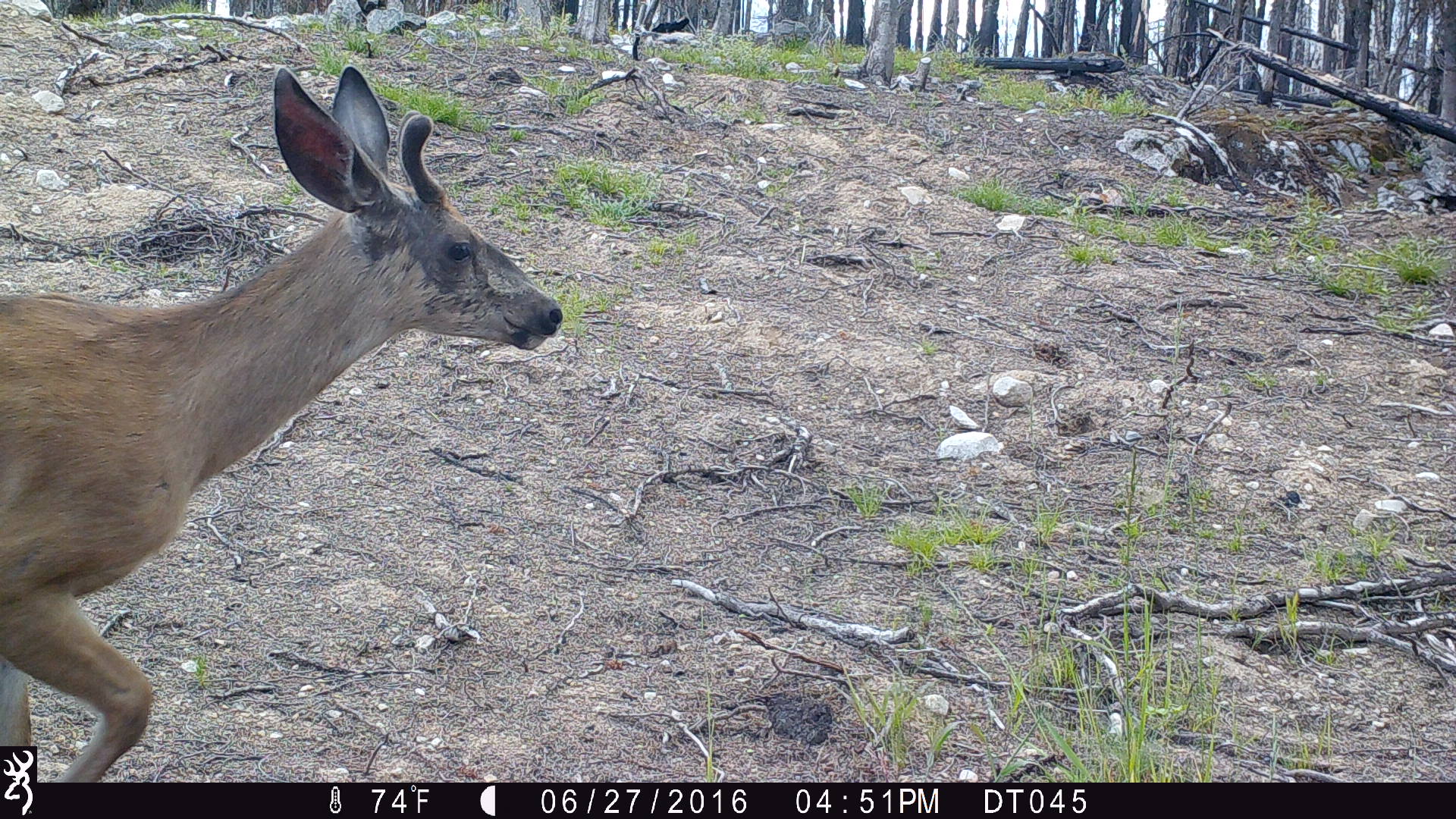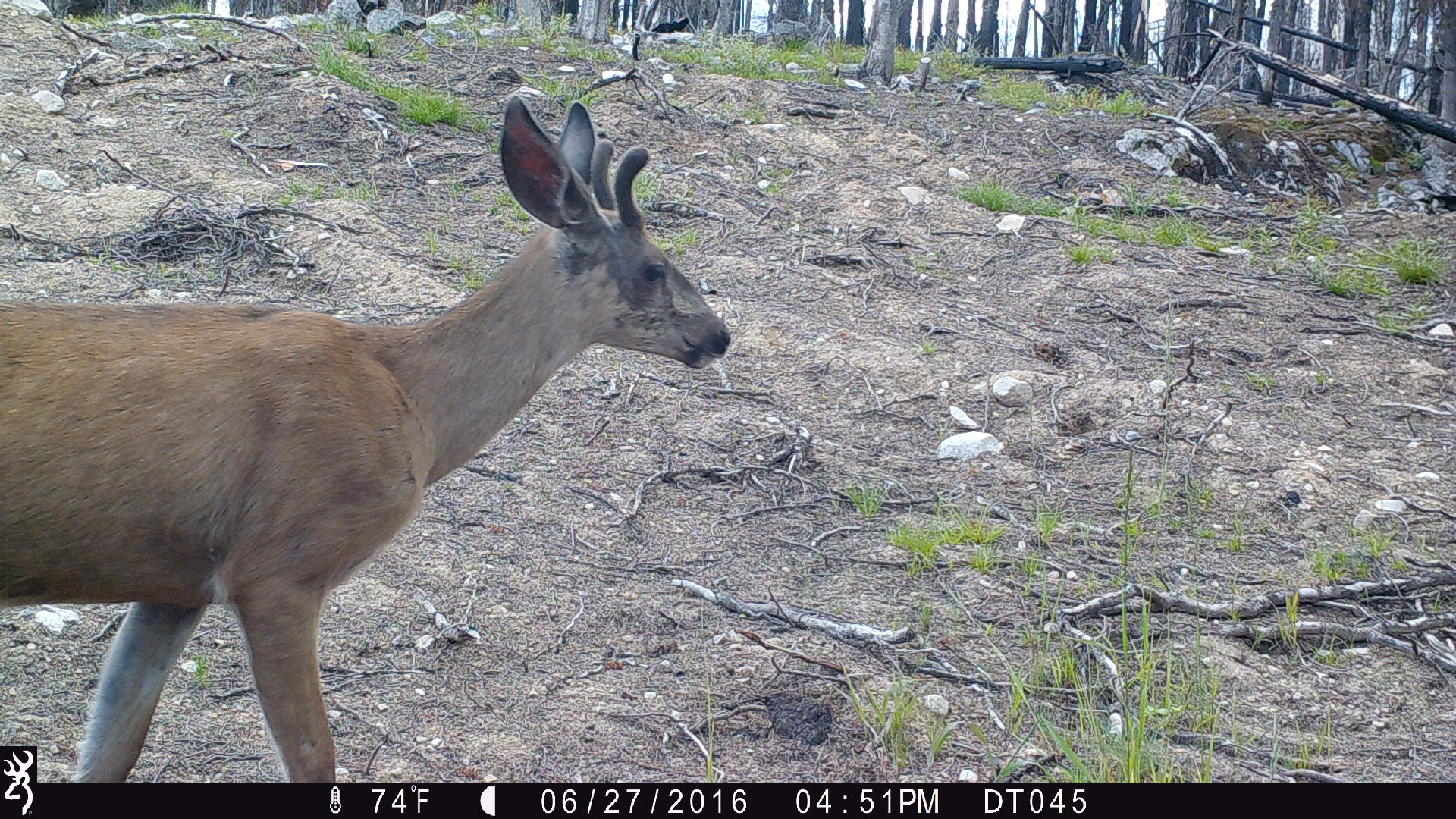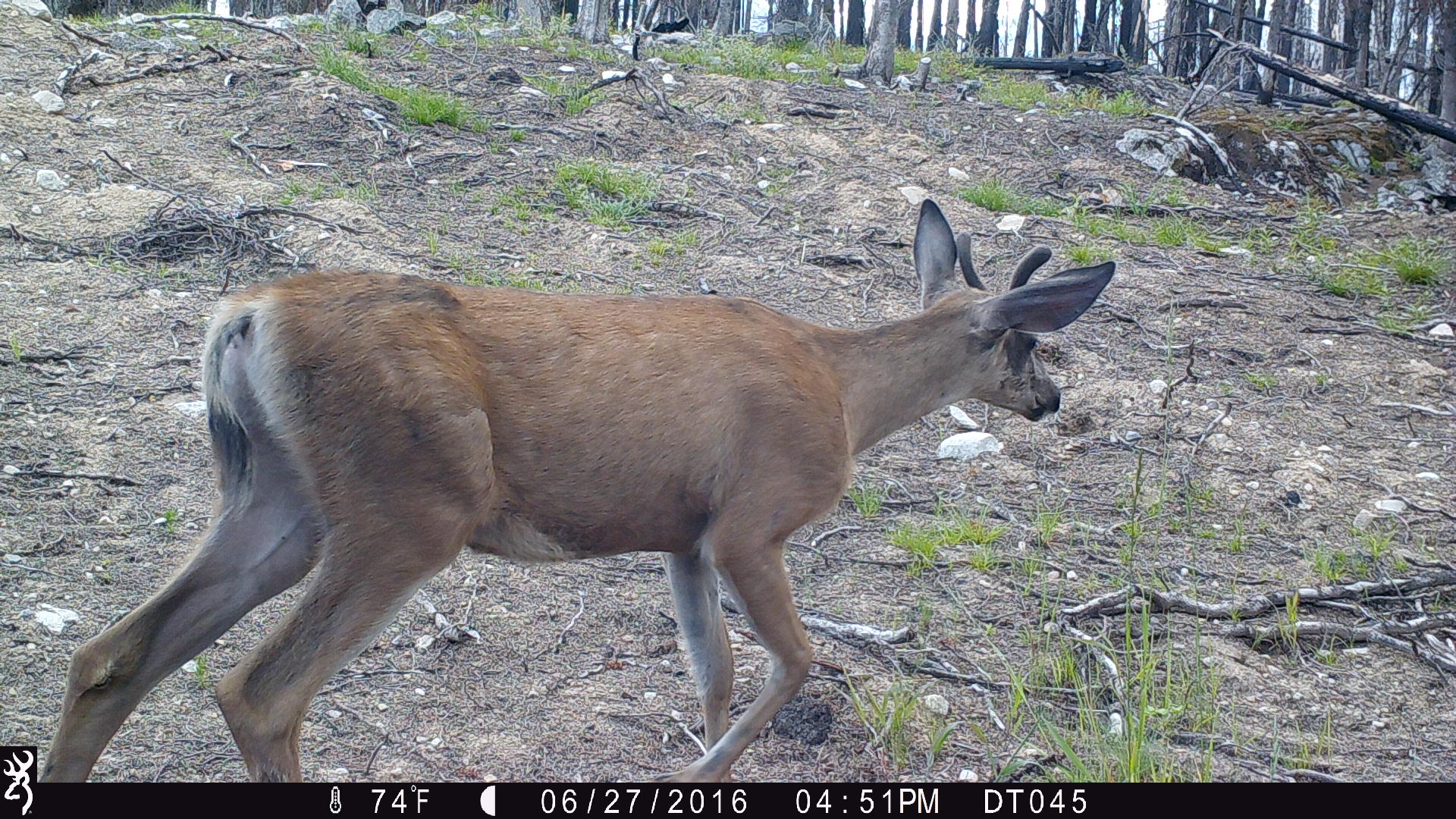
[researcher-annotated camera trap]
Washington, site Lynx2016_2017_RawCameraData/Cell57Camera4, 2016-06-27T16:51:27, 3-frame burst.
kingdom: Animalia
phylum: Chordata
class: Mammalia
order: Artiodactyla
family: Cervidae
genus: Odocoileus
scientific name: Odocoileus hemionus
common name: mule deer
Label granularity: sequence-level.